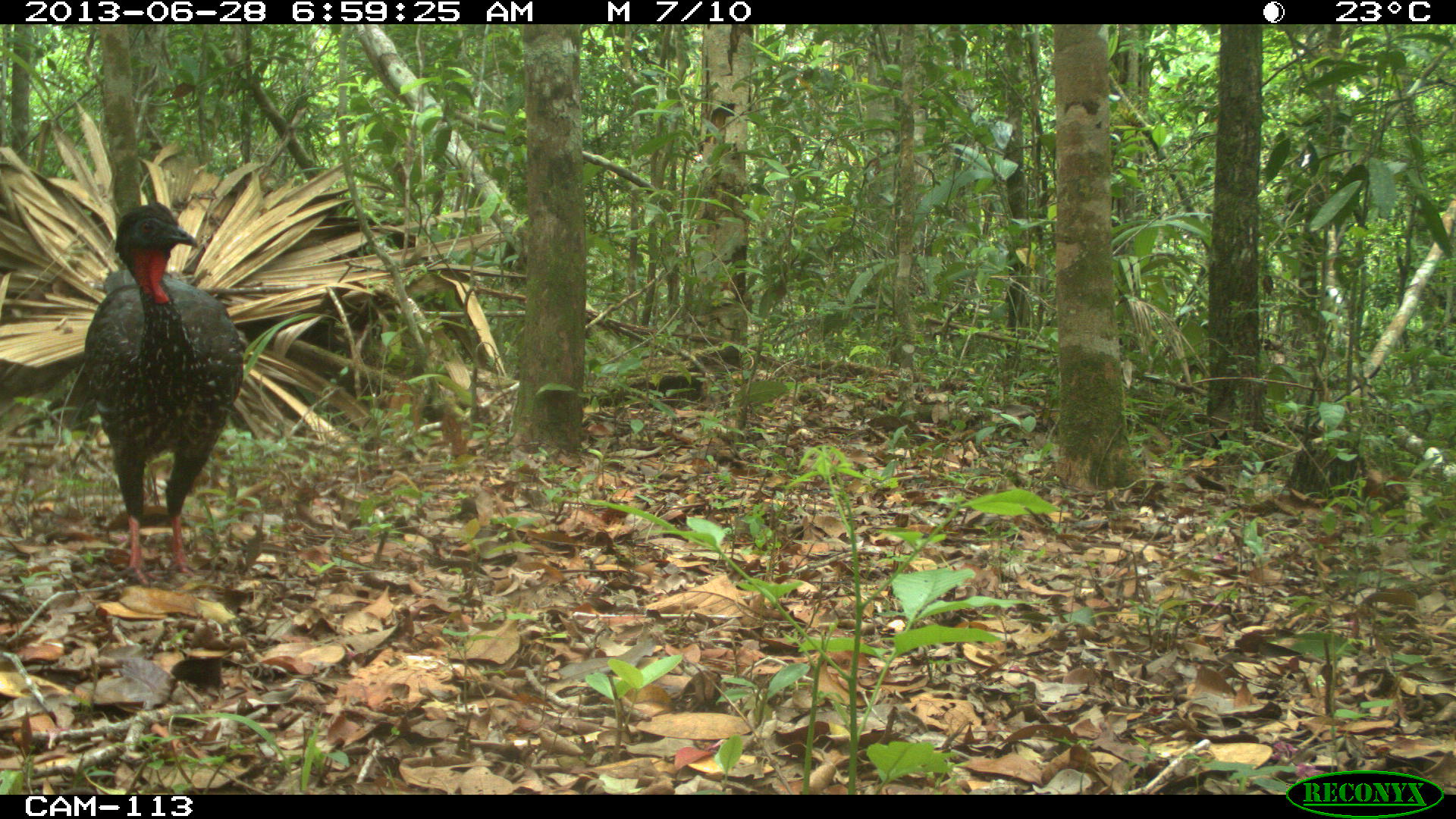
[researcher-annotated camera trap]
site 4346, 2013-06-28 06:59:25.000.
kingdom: Animalia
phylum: Chordata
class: Aves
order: Galliformes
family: Cracidae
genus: Penelope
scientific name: Penelope purpurascens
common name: crested guan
Penelope purpurascens (crested guan), count 2.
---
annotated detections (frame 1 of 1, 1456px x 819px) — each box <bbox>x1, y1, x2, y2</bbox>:
penelope purpurascens: <bbox>78, 200, 245, 588</bbox>